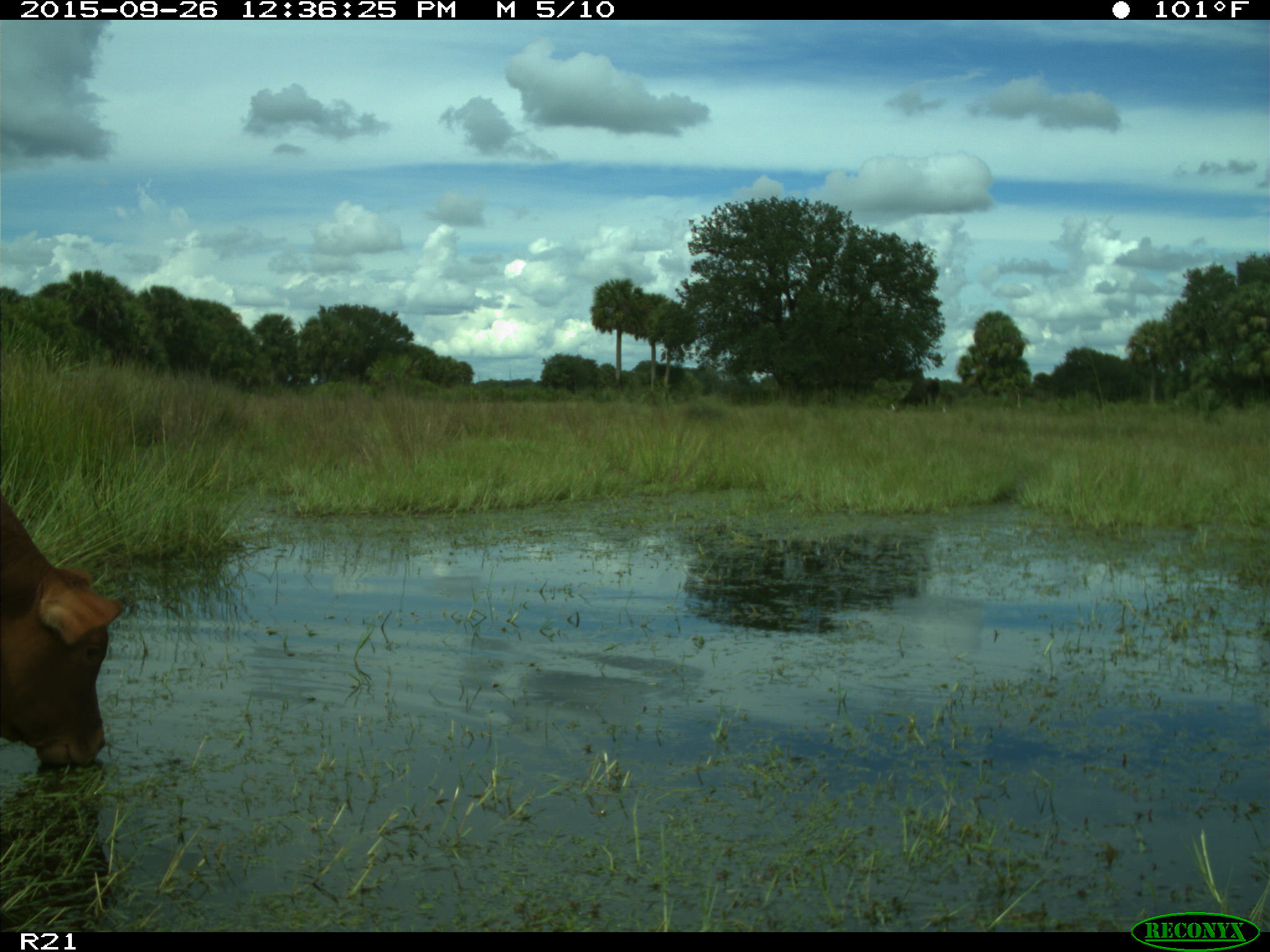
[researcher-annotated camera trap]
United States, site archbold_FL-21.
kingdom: Animalia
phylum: Chordata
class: Mammalia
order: Artiodactyla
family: Bovidae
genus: Bos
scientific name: Bos taurus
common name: domestic cow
Bos taurus (domestic cow).